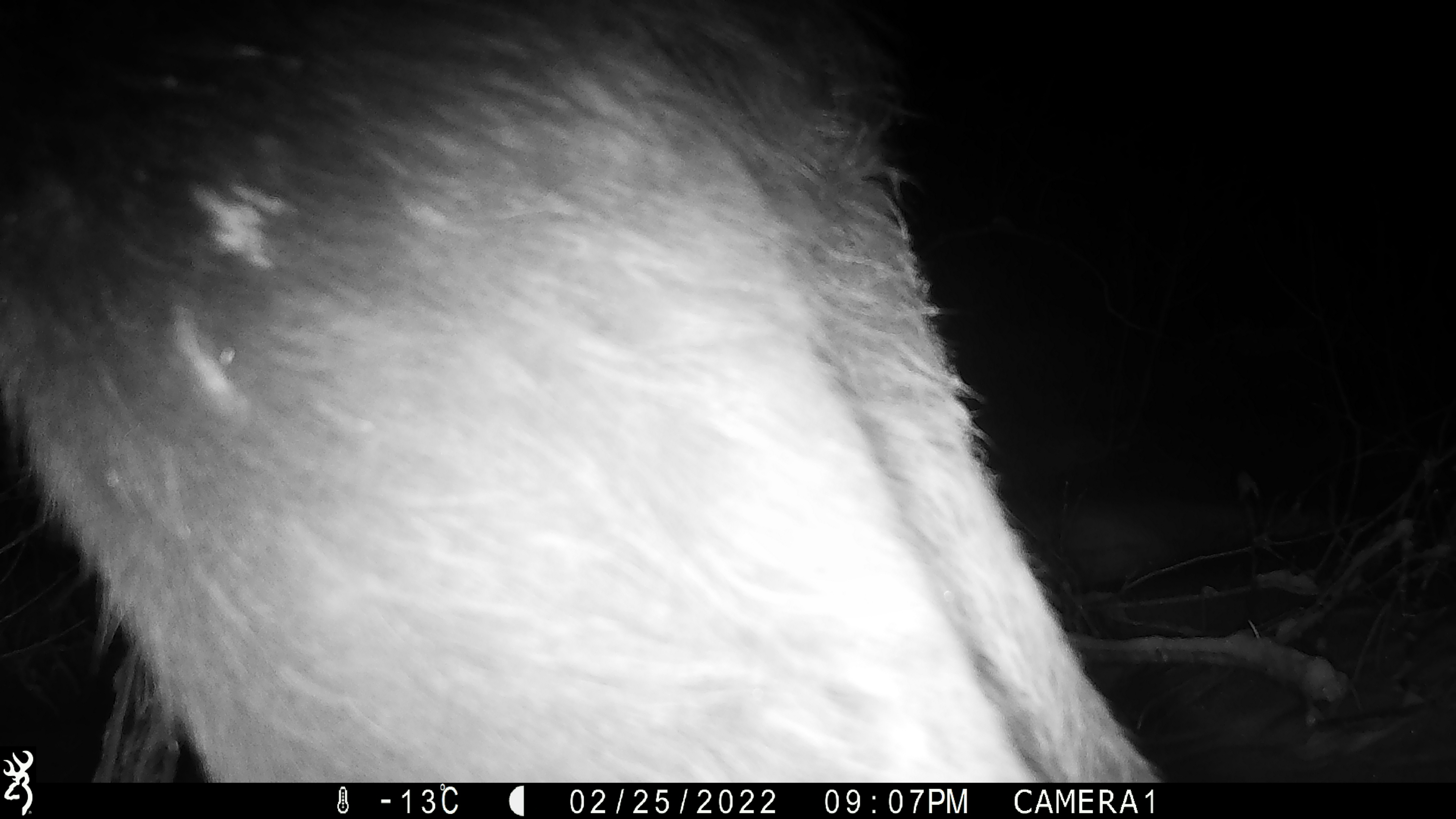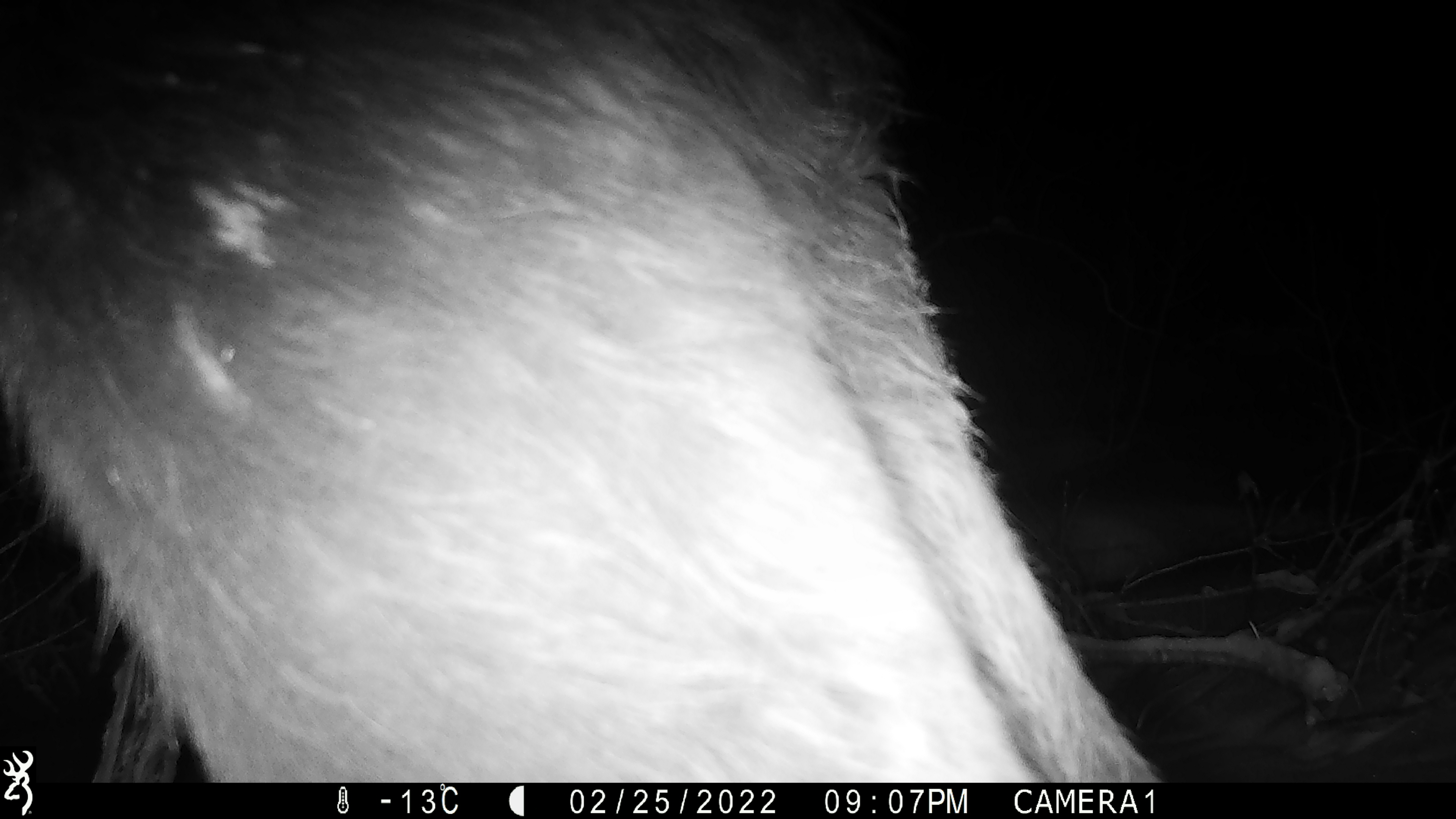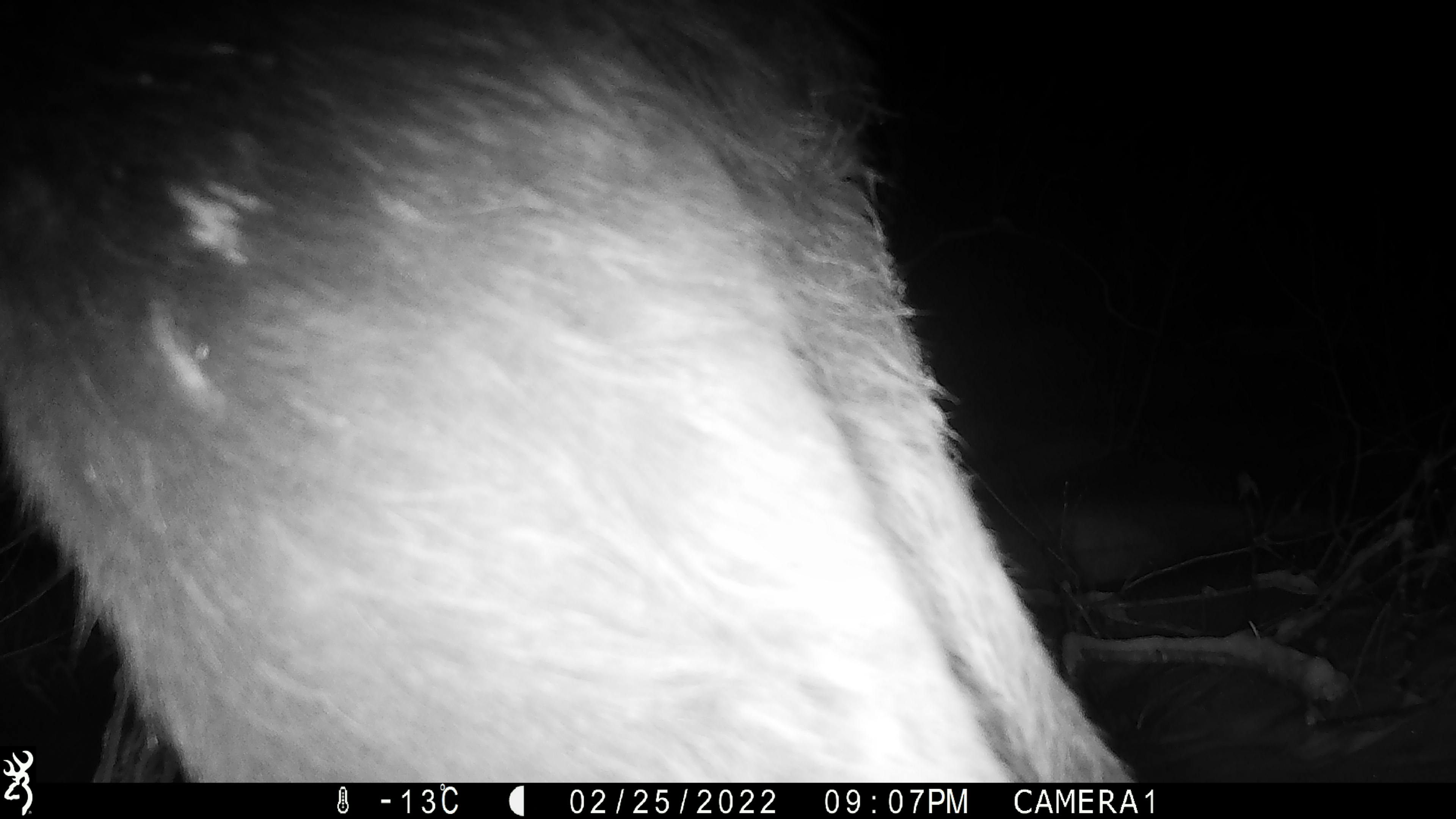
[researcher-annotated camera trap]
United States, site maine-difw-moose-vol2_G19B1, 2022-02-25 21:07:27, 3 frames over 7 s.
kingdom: Animalia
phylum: Chordata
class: Mammalia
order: Artiodactyla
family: Cervidae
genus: Alces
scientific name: Alces alces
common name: moose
Moose (Alces alces).